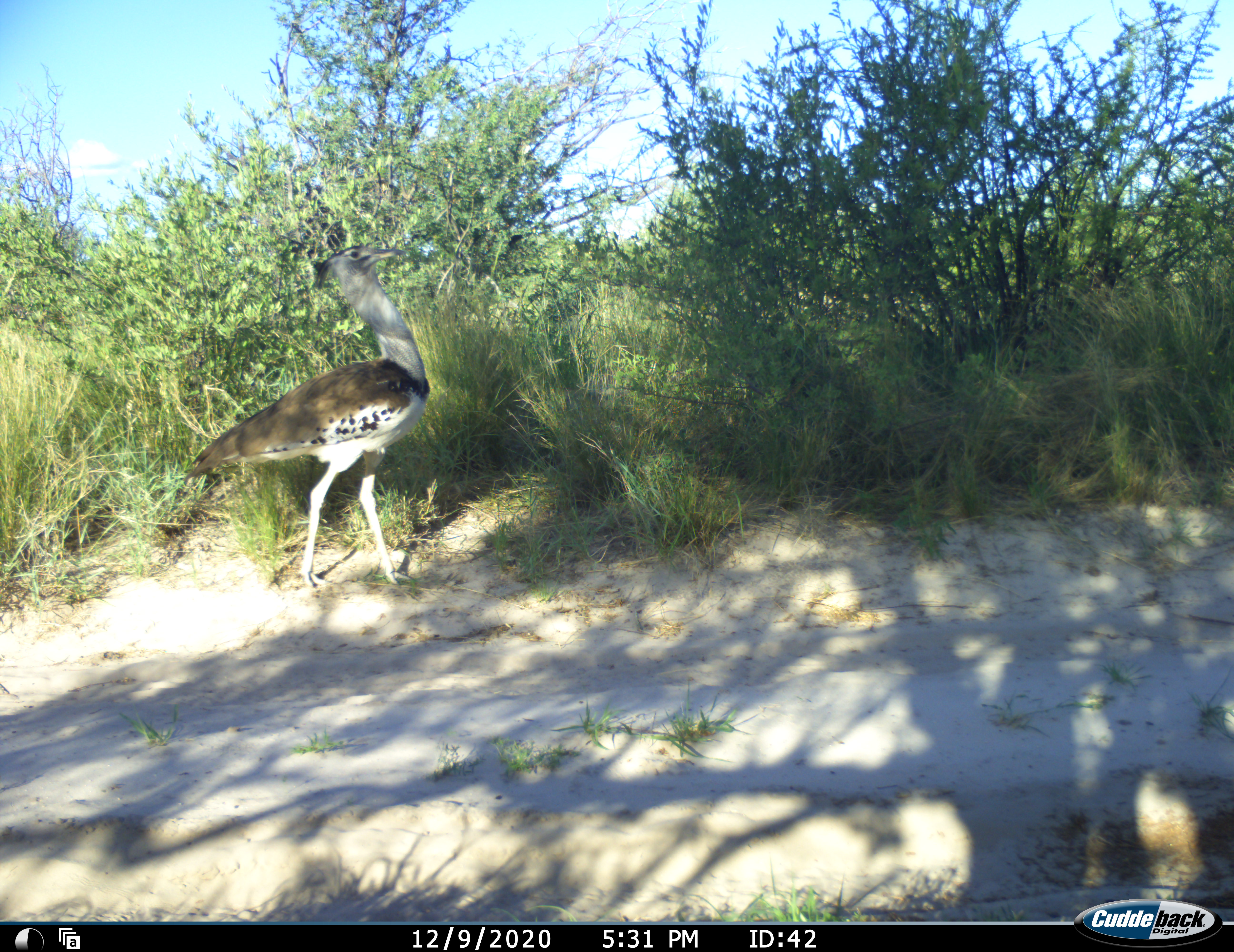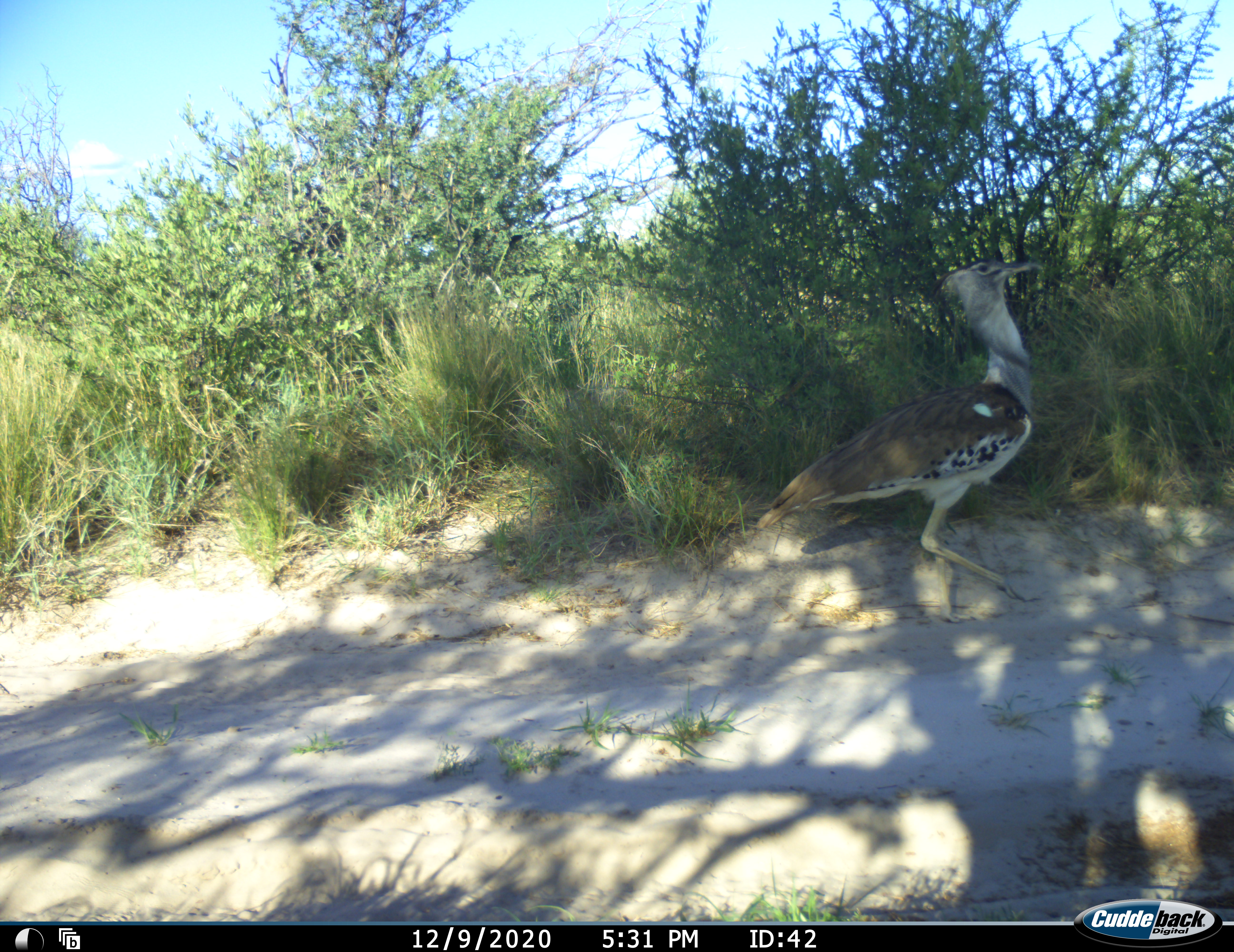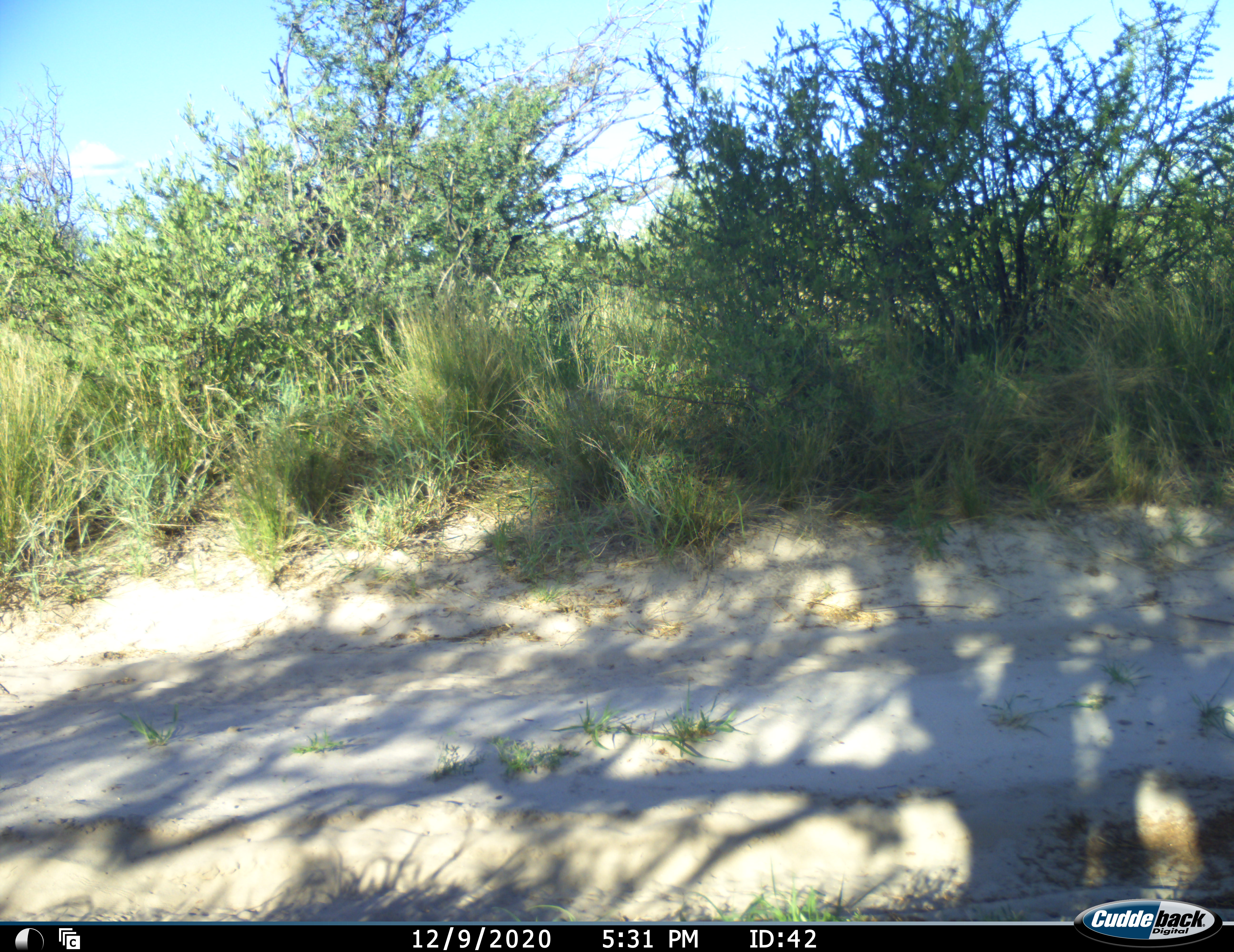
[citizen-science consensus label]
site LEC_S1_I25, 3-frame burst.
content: unidentified animal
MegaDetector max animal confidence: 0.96